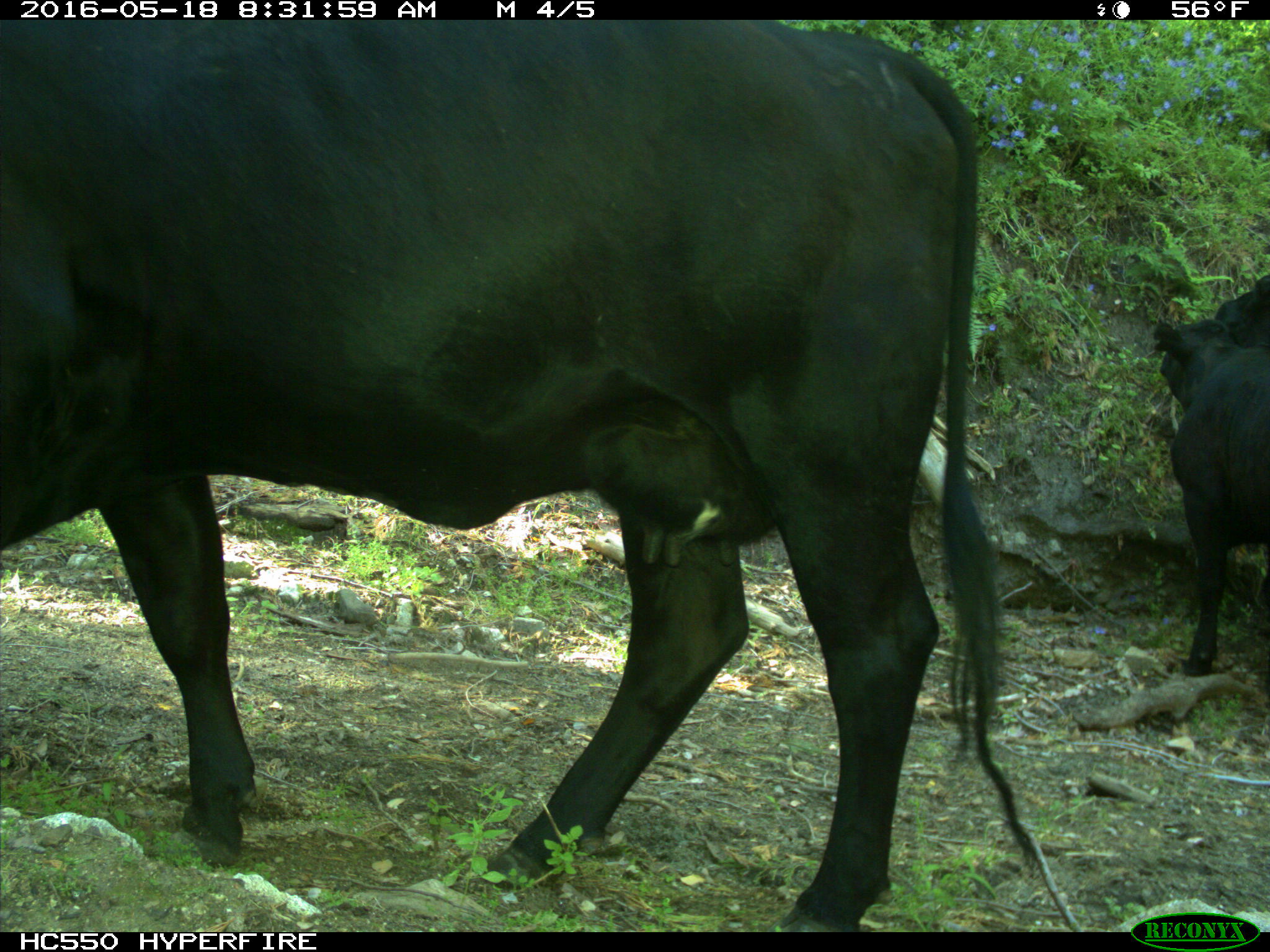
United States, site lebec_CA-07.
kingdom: Animalia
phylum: Chordata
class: Mammalia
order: Artiodactyla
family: Bovidae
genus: Bos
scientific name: Bos taurus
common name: domestic cow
Bos taurus (domestic cow).